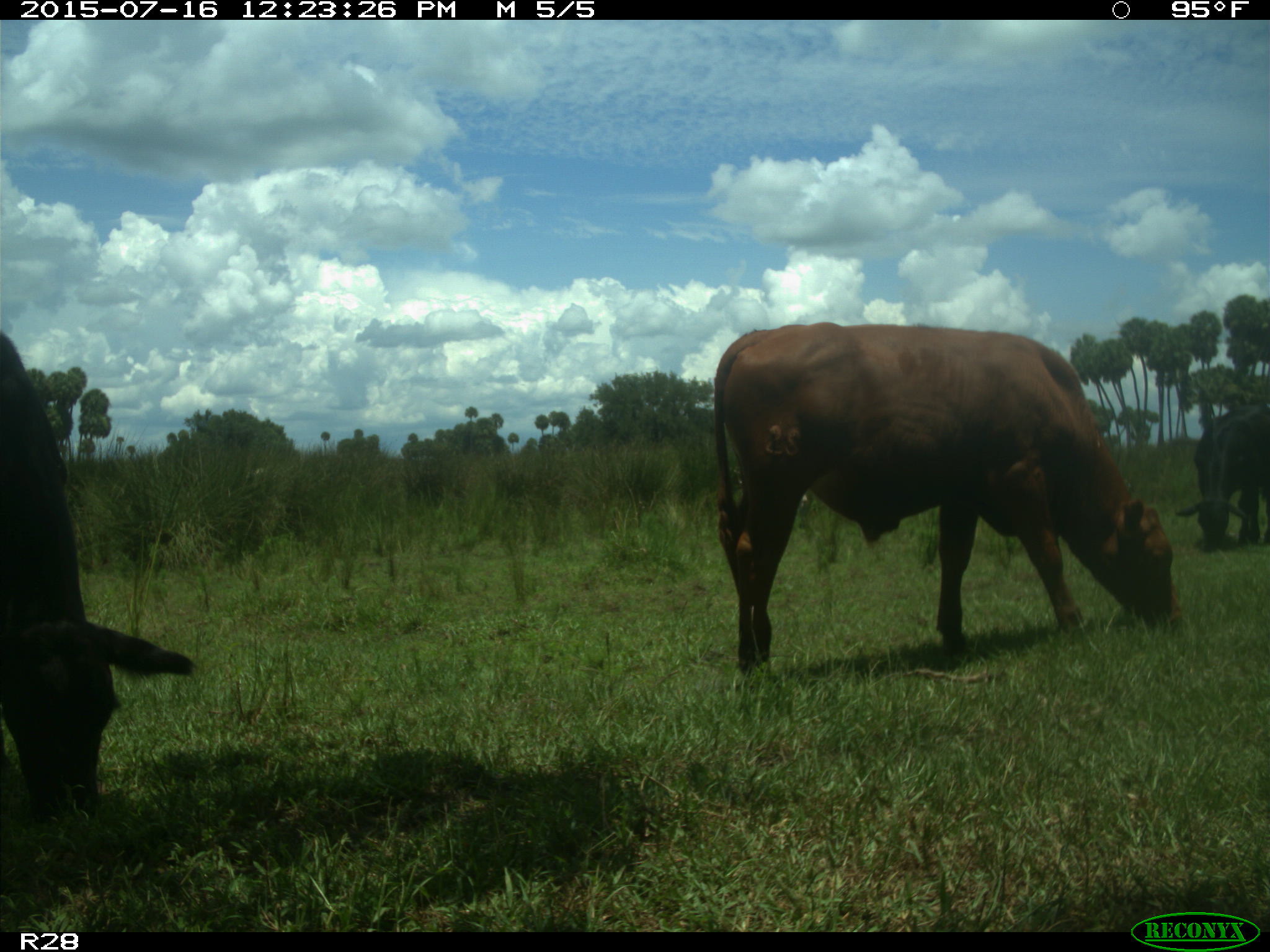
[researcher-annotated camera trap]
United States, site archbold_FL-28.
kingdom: Animalia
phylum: Chordata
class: Mammalia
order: Artiodactyla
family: Bovidae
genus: Bos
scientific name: Bos taurus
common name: domestic cow